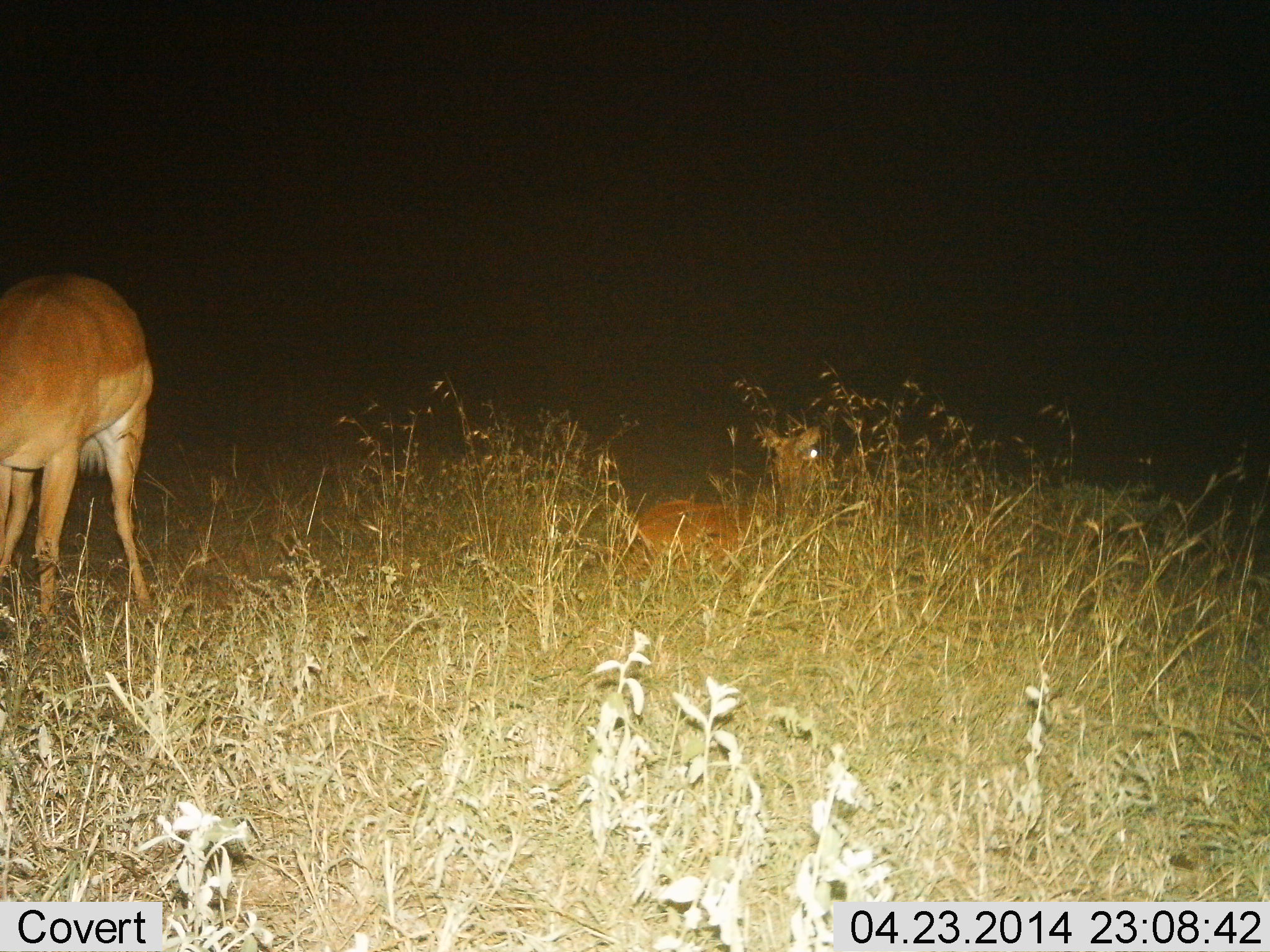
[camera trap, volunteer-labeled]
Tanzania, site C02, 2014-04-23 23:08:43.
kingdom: Animalia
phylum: Chordata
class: Mammalia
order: Artiodactyla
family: Bovidae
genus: Aepyceros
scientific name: Aepyceros melampus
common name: impala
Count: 2.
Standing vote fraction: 60%.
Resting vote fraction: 90%.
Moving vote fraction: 0%.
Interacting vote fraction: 0%.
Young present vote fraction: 30%.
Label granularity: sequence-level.